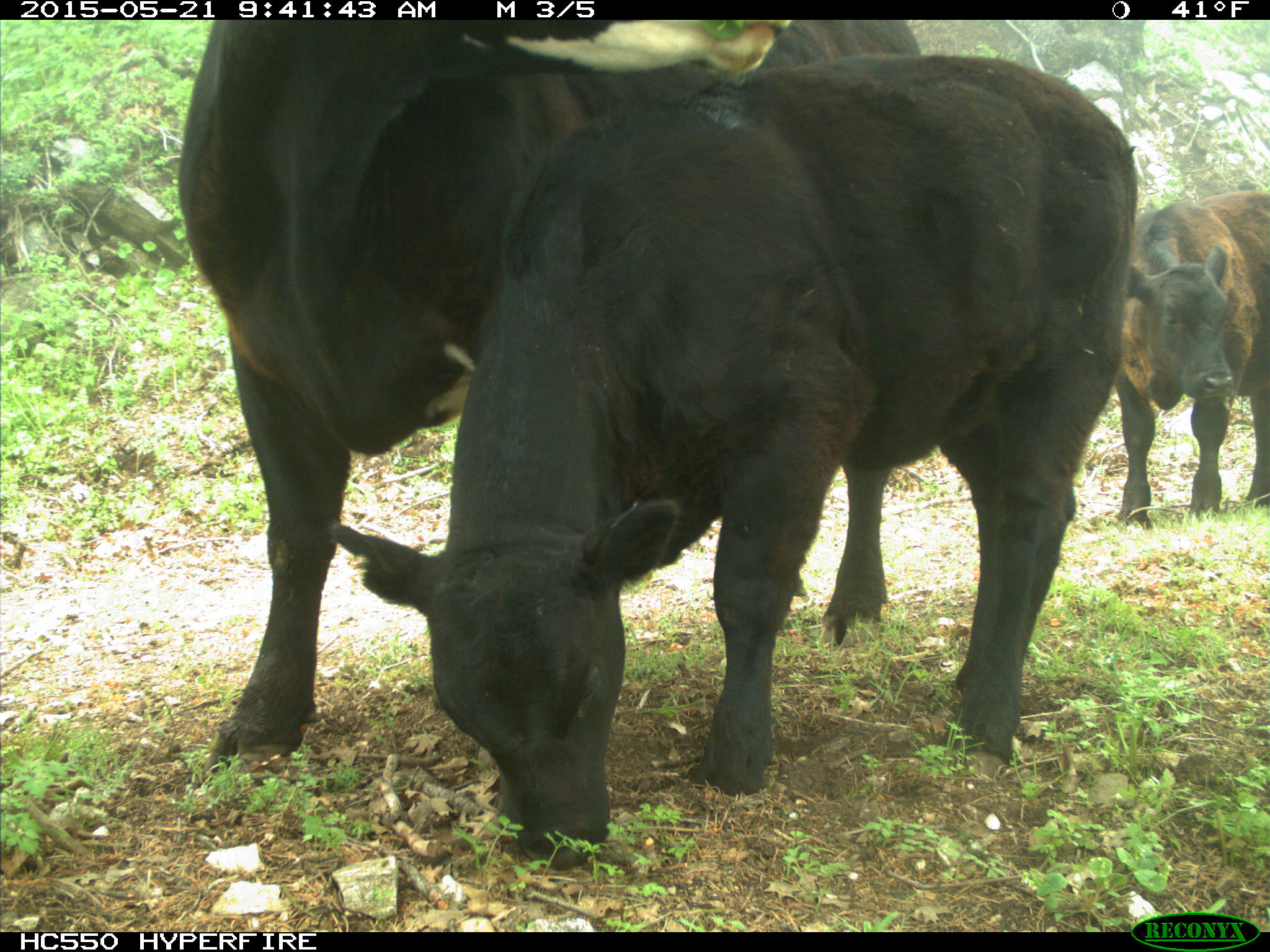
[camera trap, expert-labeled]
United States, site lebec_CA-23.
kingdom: Animalia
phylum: Chordata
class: Mammalia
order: Artiodactyla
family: Bovidae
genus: Bos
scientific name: Bos taurus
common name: domestic cow